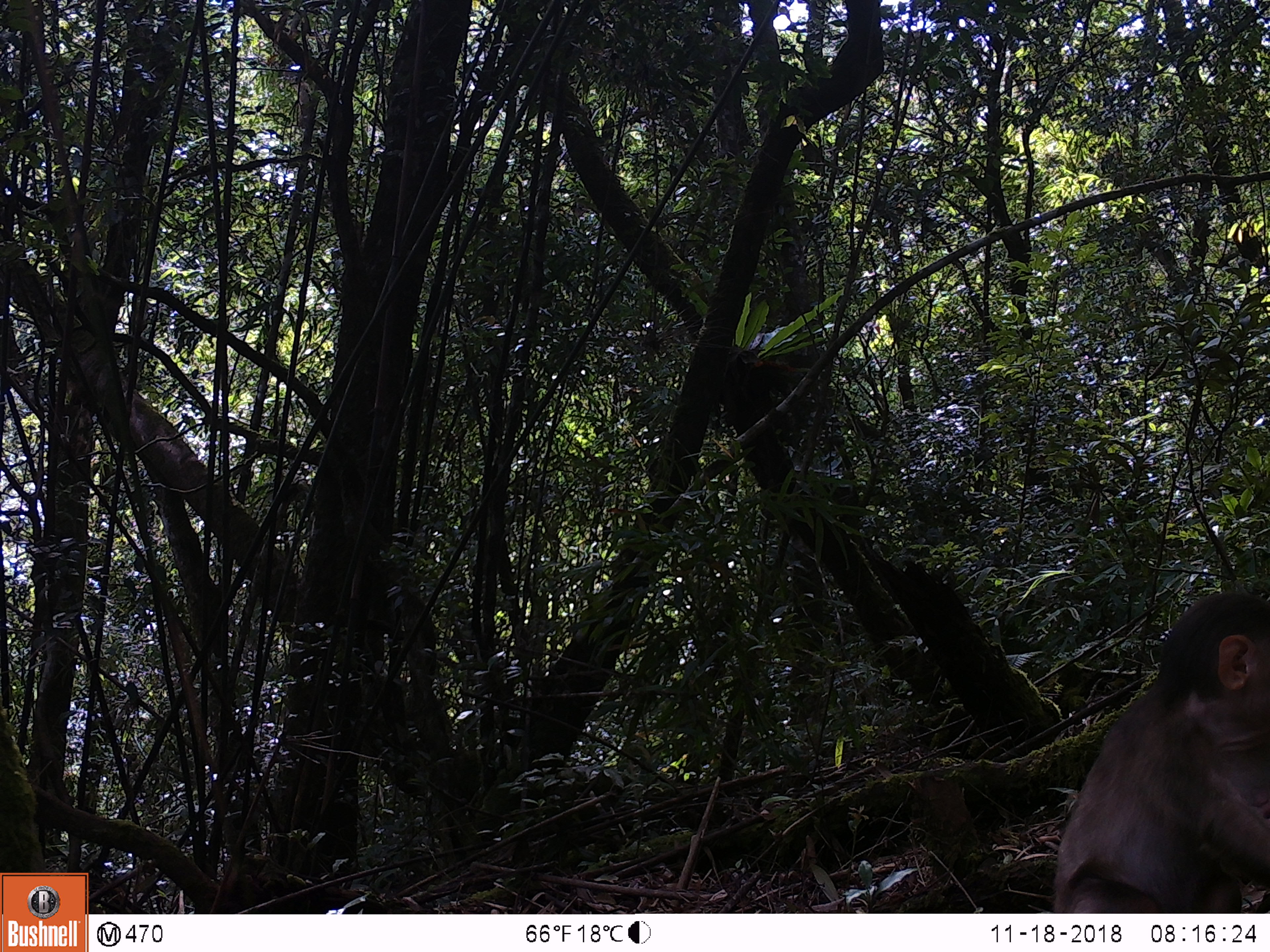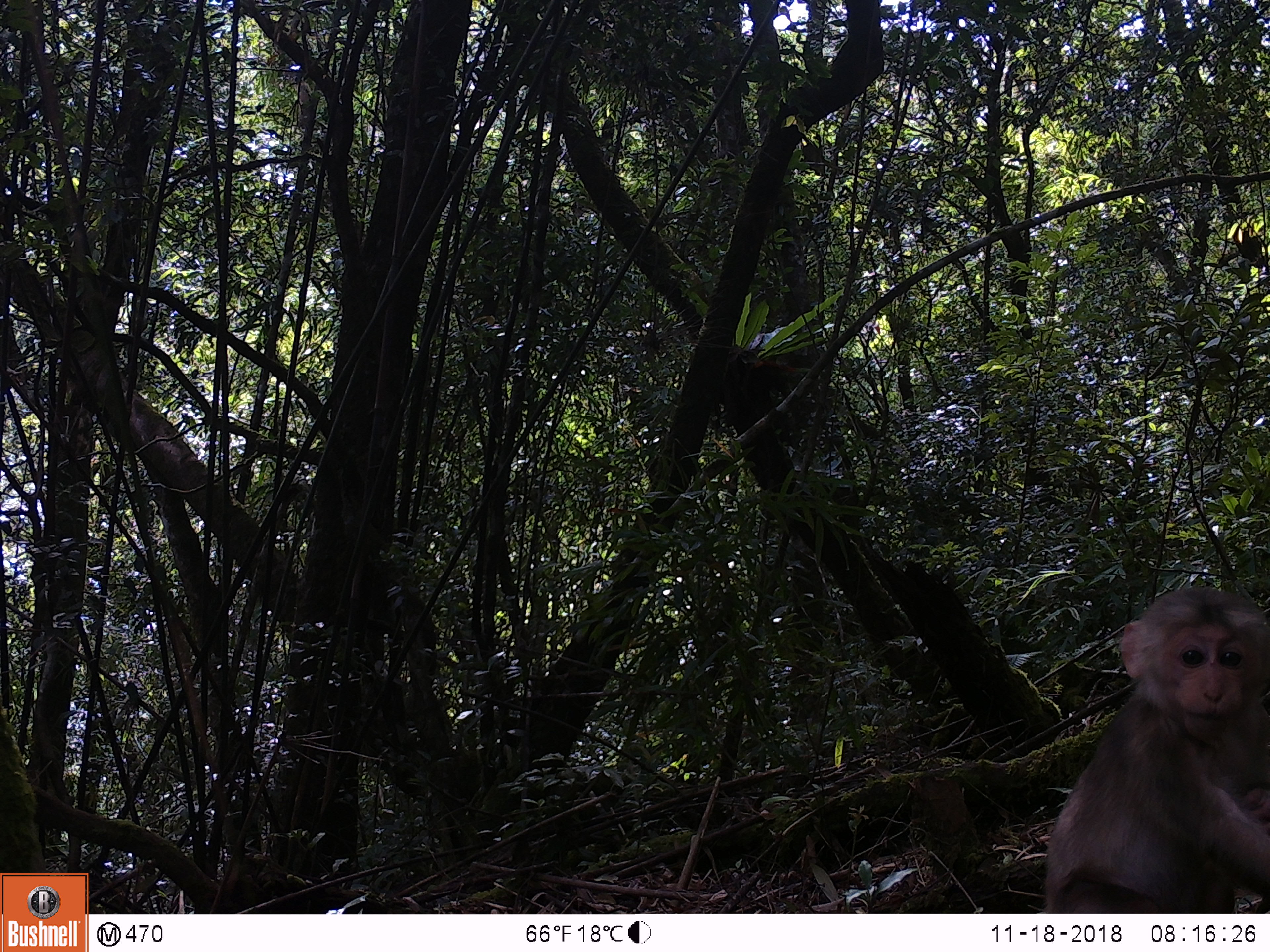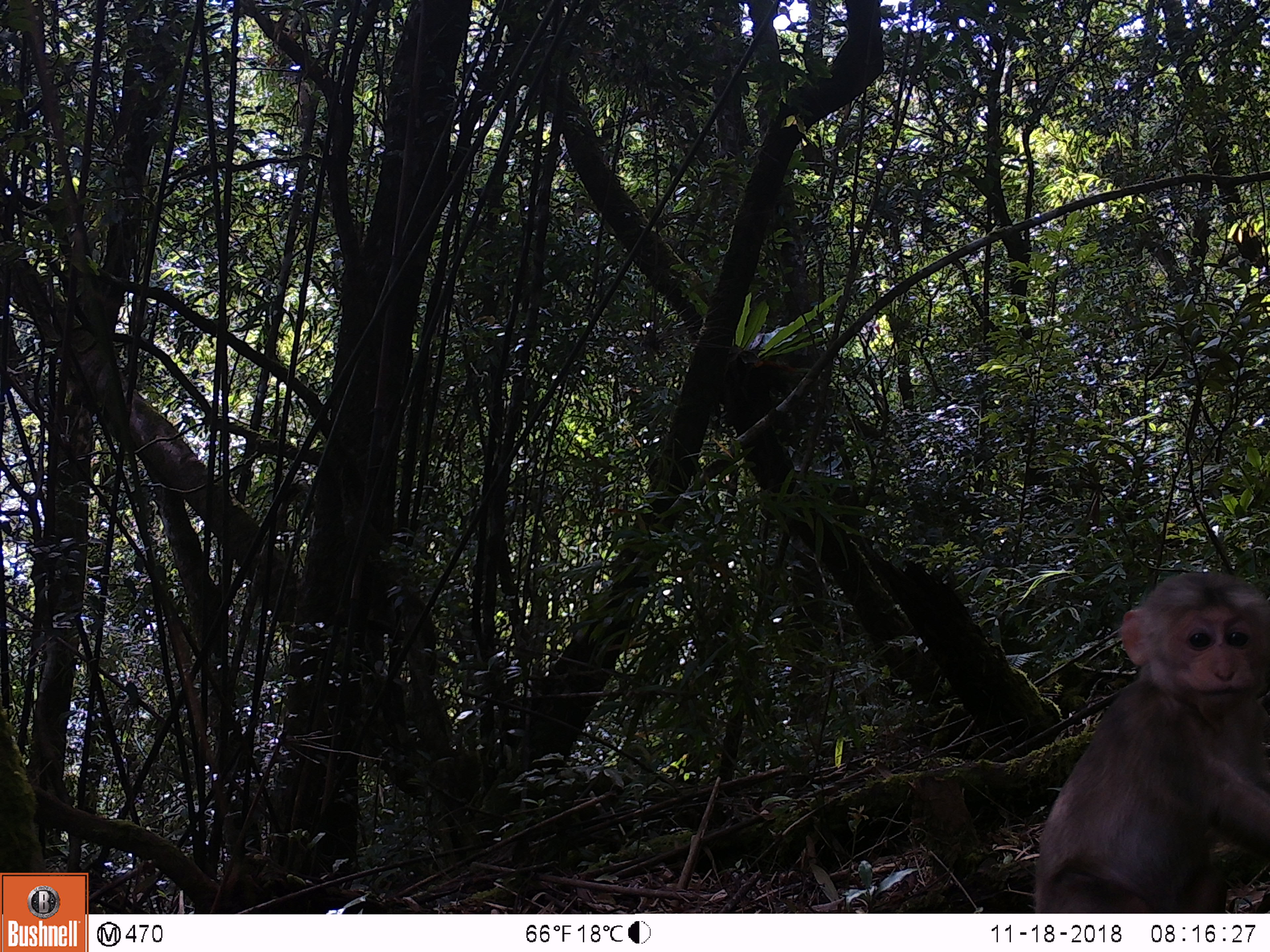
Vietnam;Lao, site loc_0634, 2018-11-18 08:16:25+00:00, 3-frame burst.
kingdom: Animalia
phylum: Chordata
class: Mammalia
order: Primates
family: Cercopithecidae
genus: Macaca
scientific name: Macaca arctoides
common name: stump-tailed macaque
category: stump tailed macaque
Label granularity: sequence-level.